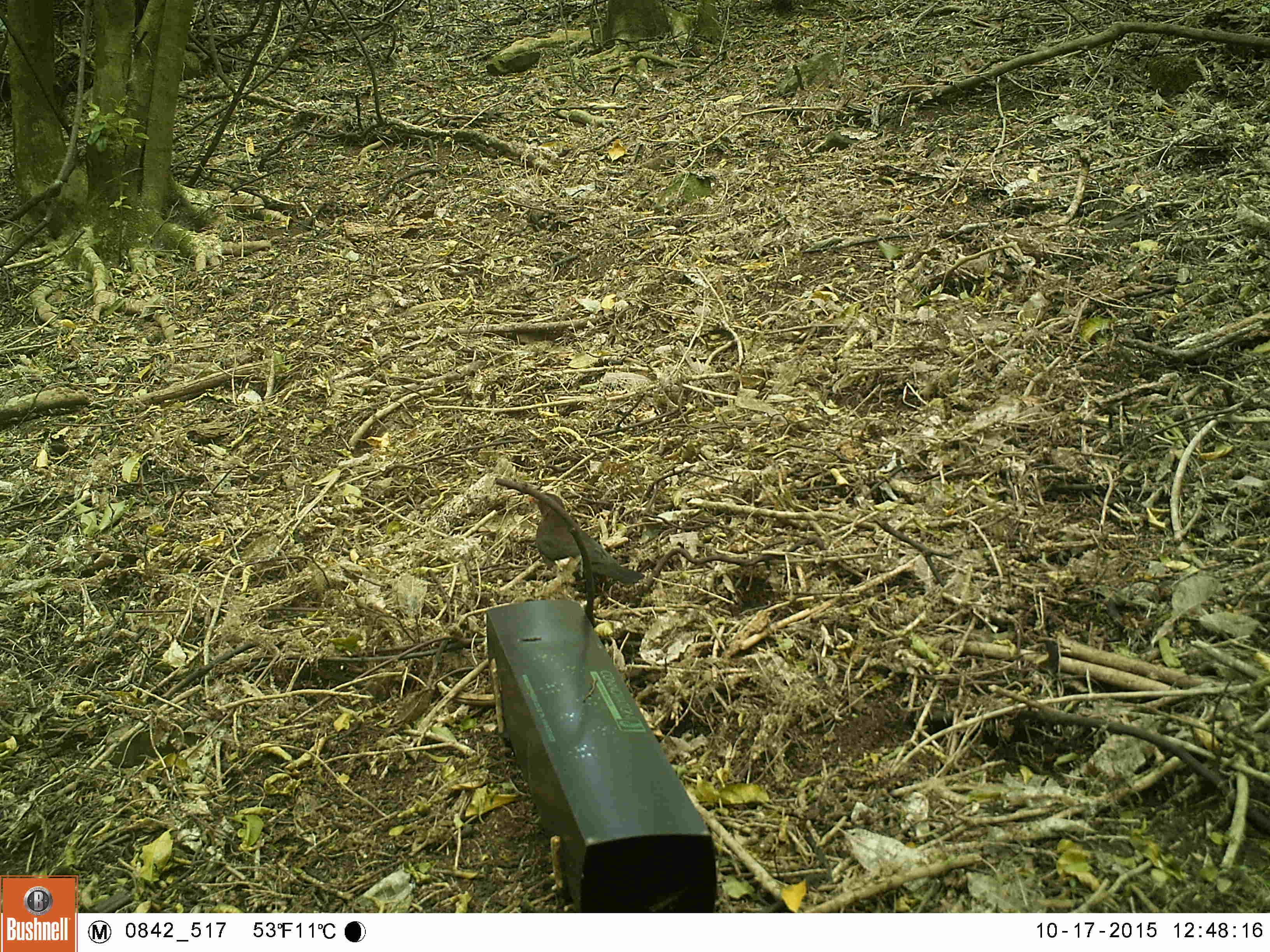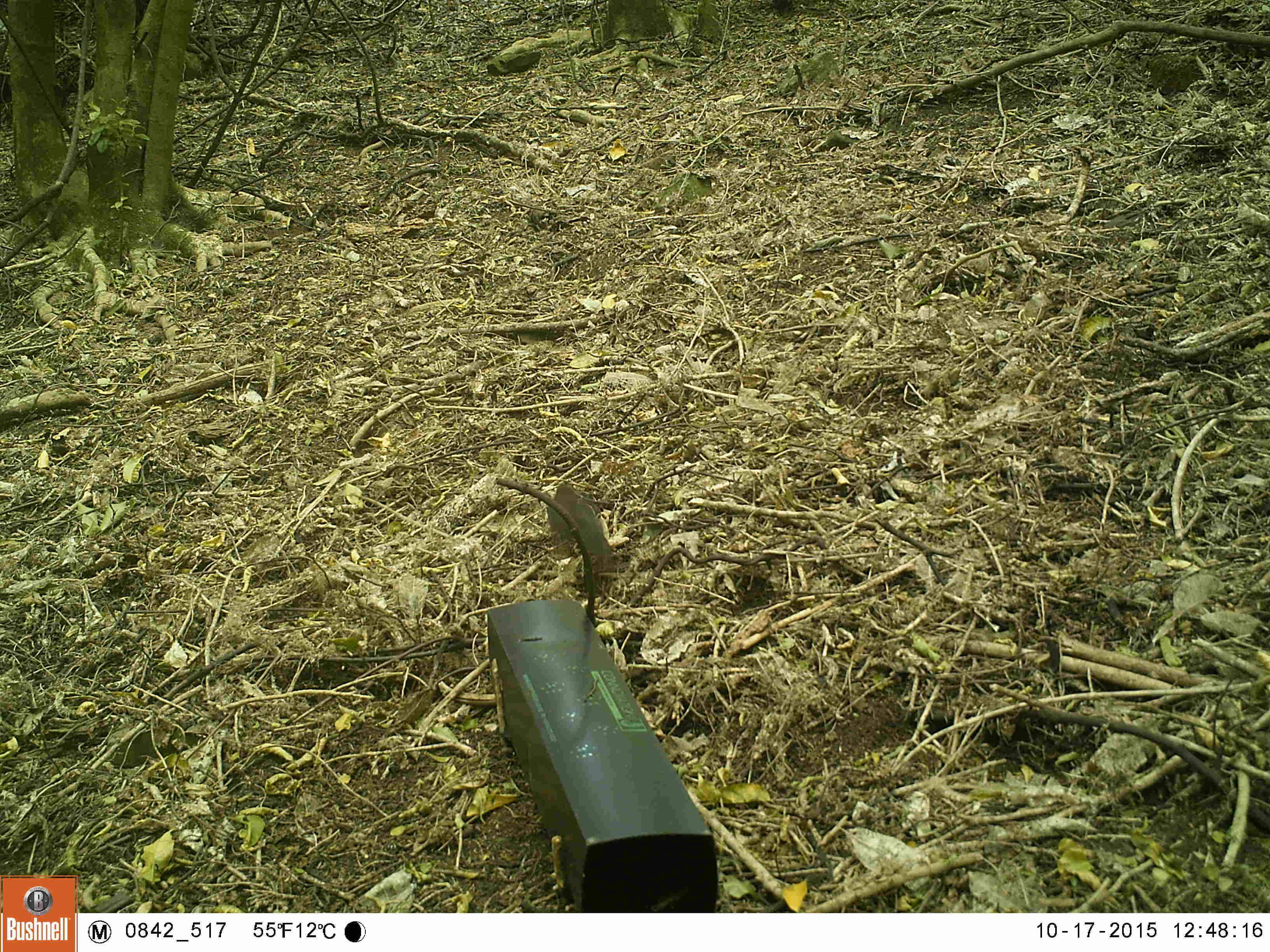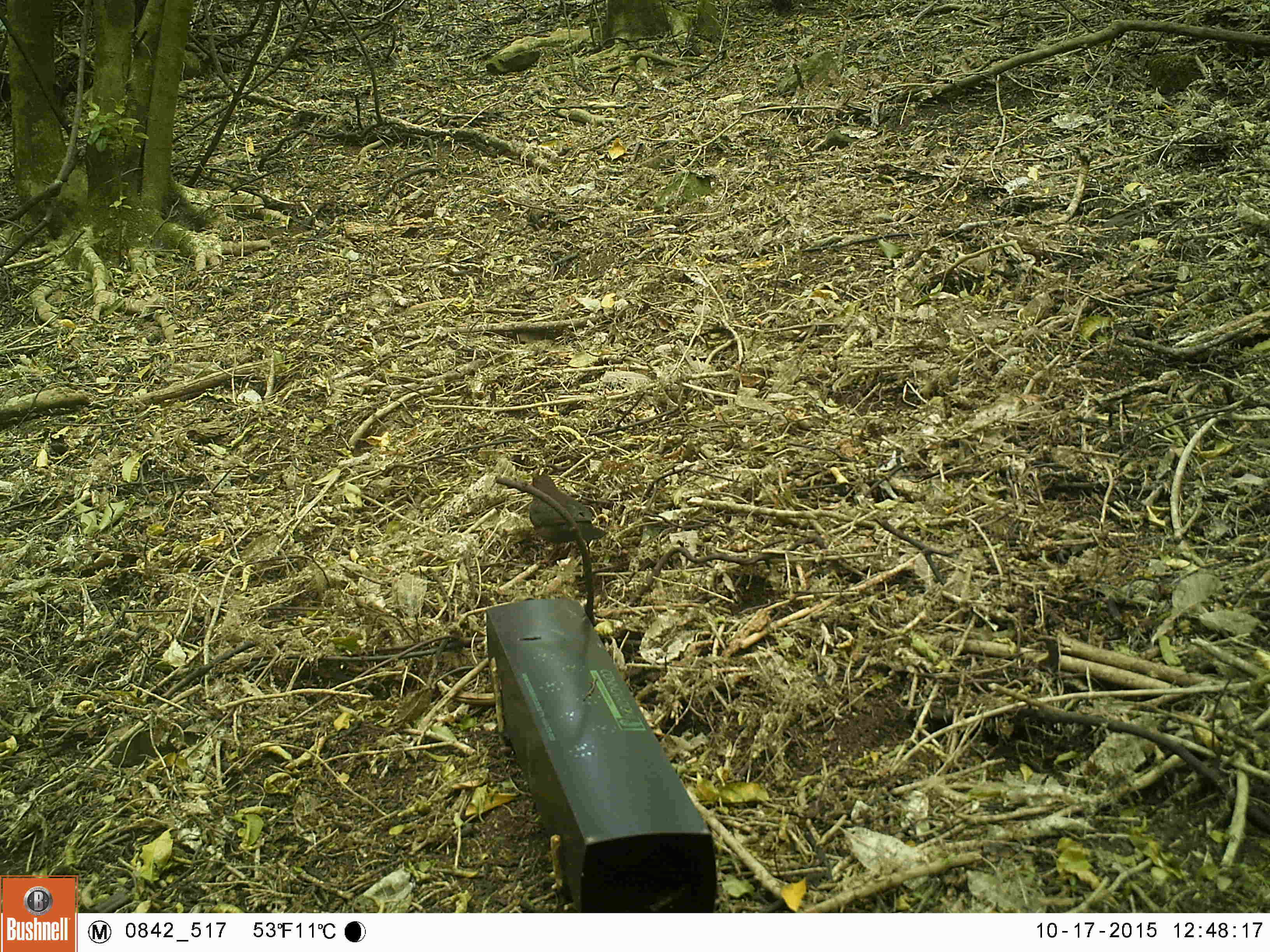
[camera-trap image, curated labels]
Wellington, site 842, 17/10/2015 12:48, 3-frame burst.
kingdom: Animalia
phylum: Chordata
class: Aves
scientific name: Aves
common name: bird